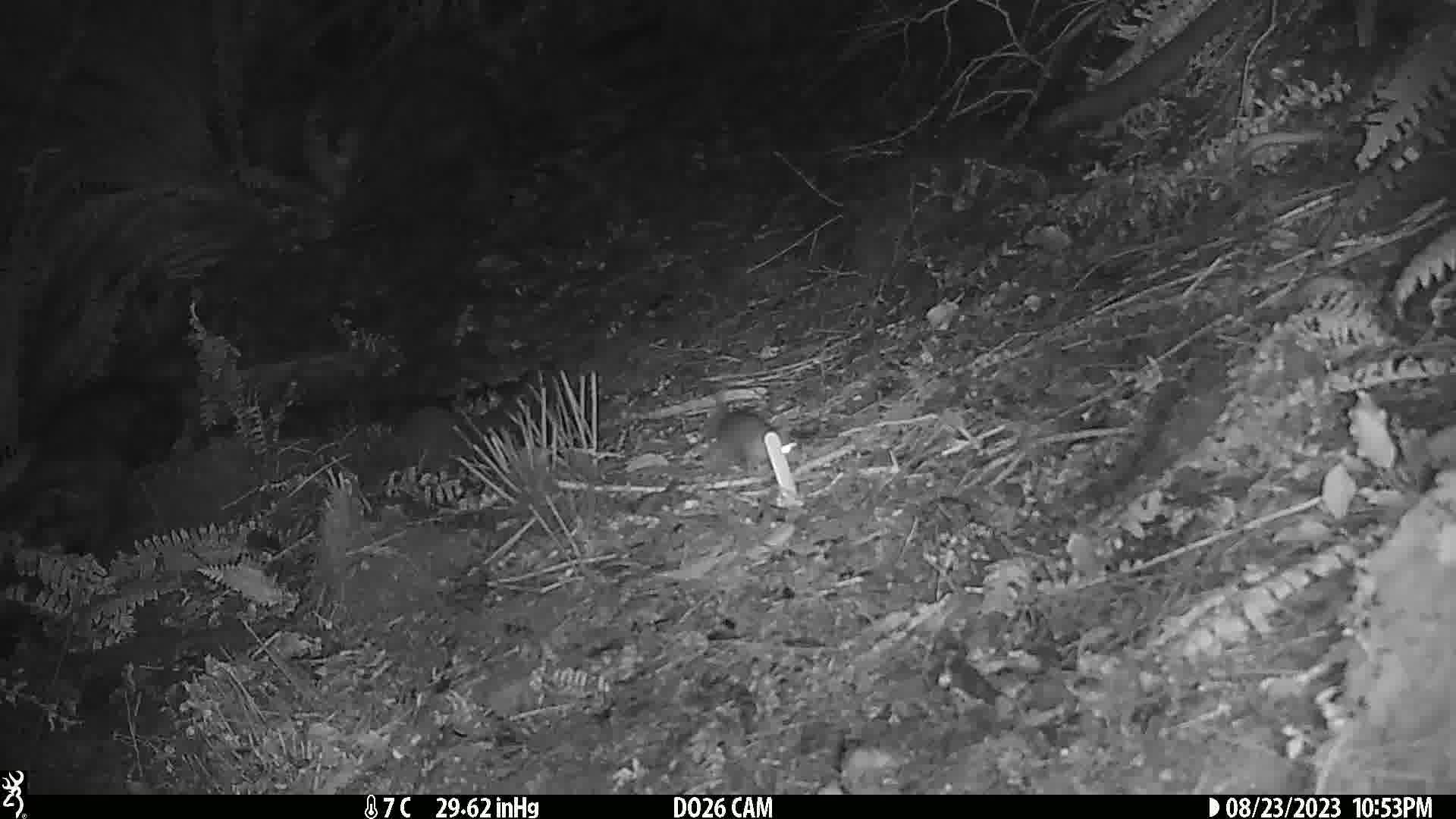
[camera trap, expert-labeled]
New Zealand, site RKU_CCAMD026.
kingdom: Animalia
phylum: Chordata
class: Mammalia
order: Rodentia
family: Muridae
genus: Rattus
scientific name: Rattus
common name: rat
Rat (Rattus).